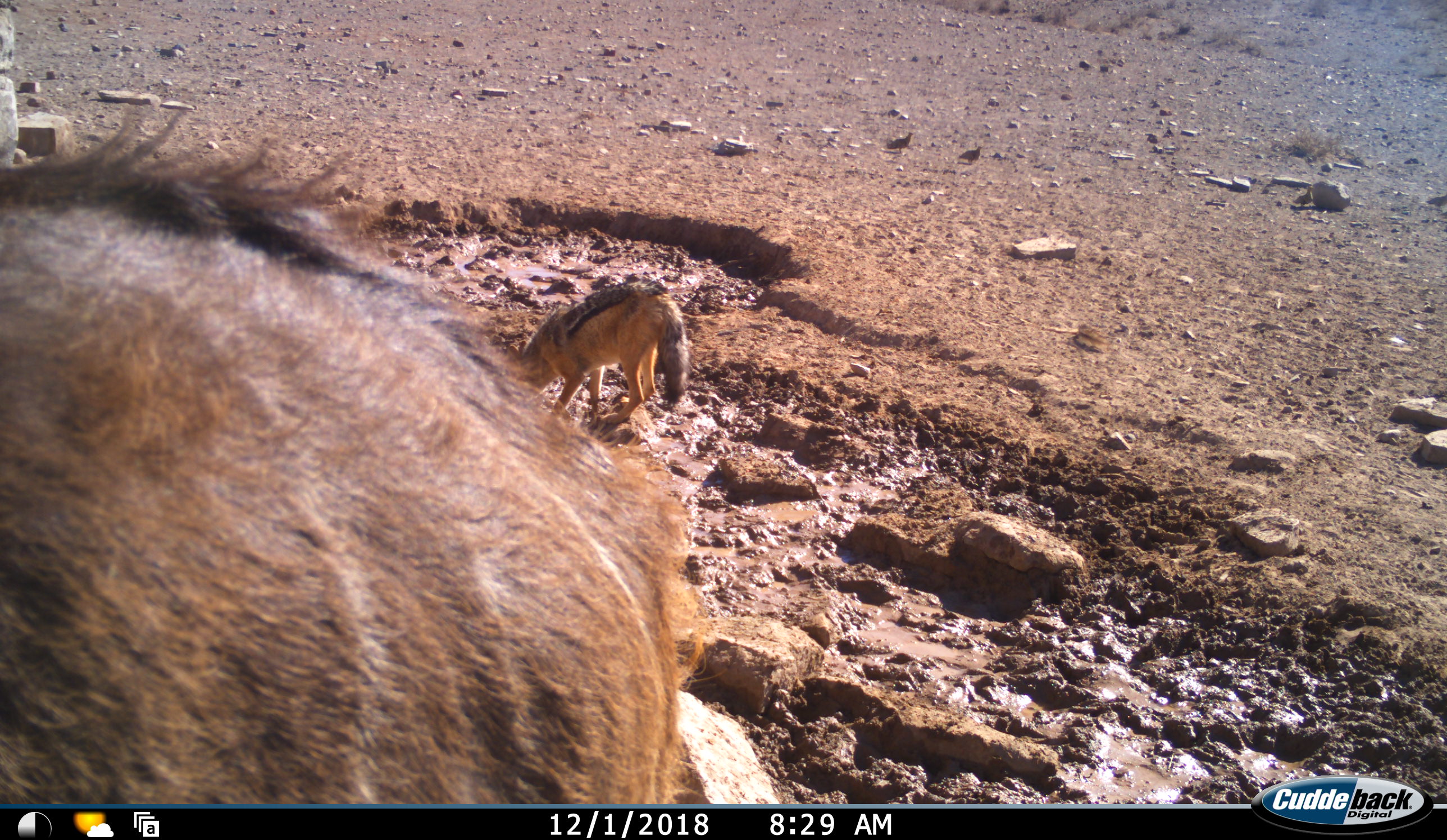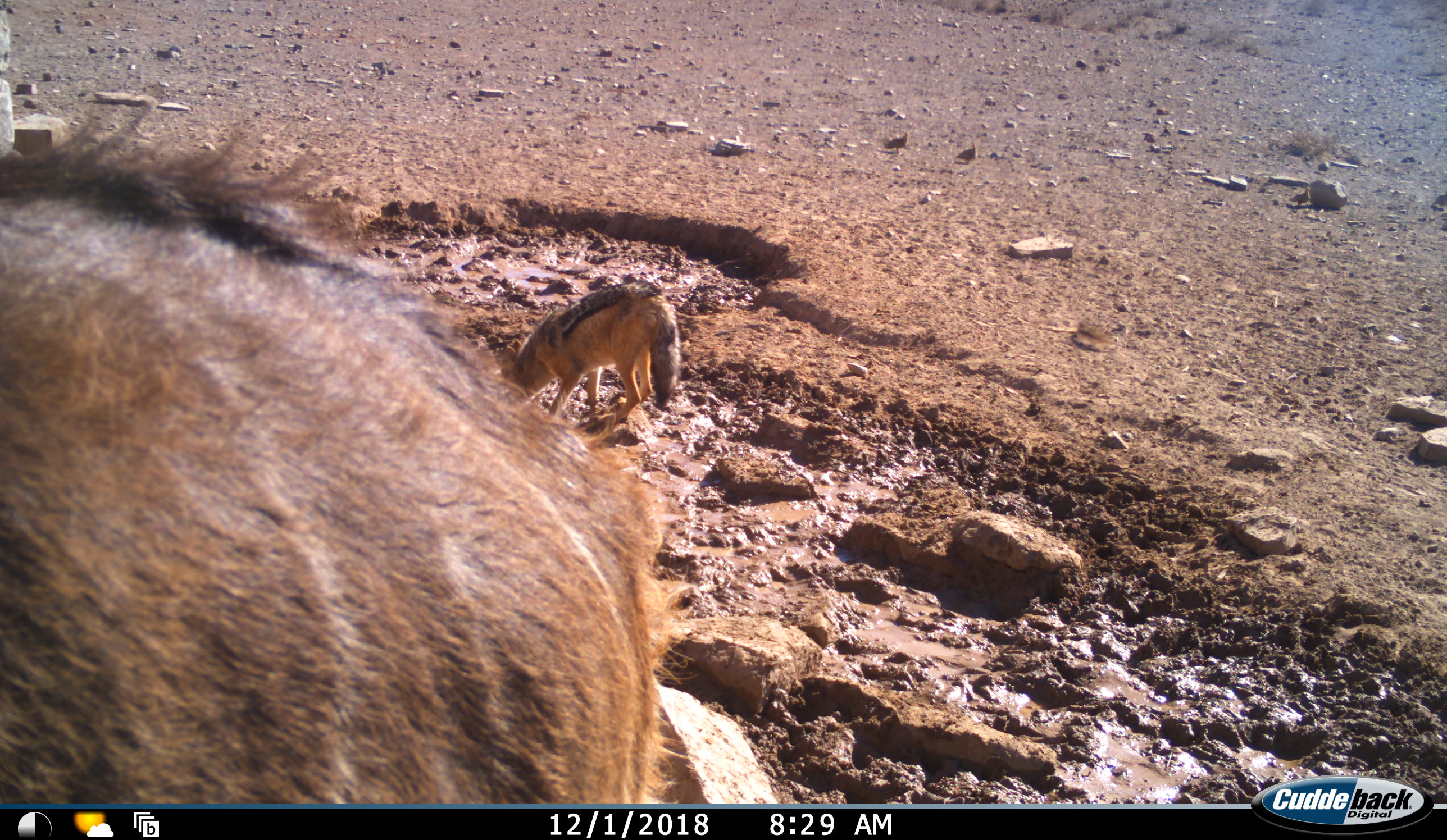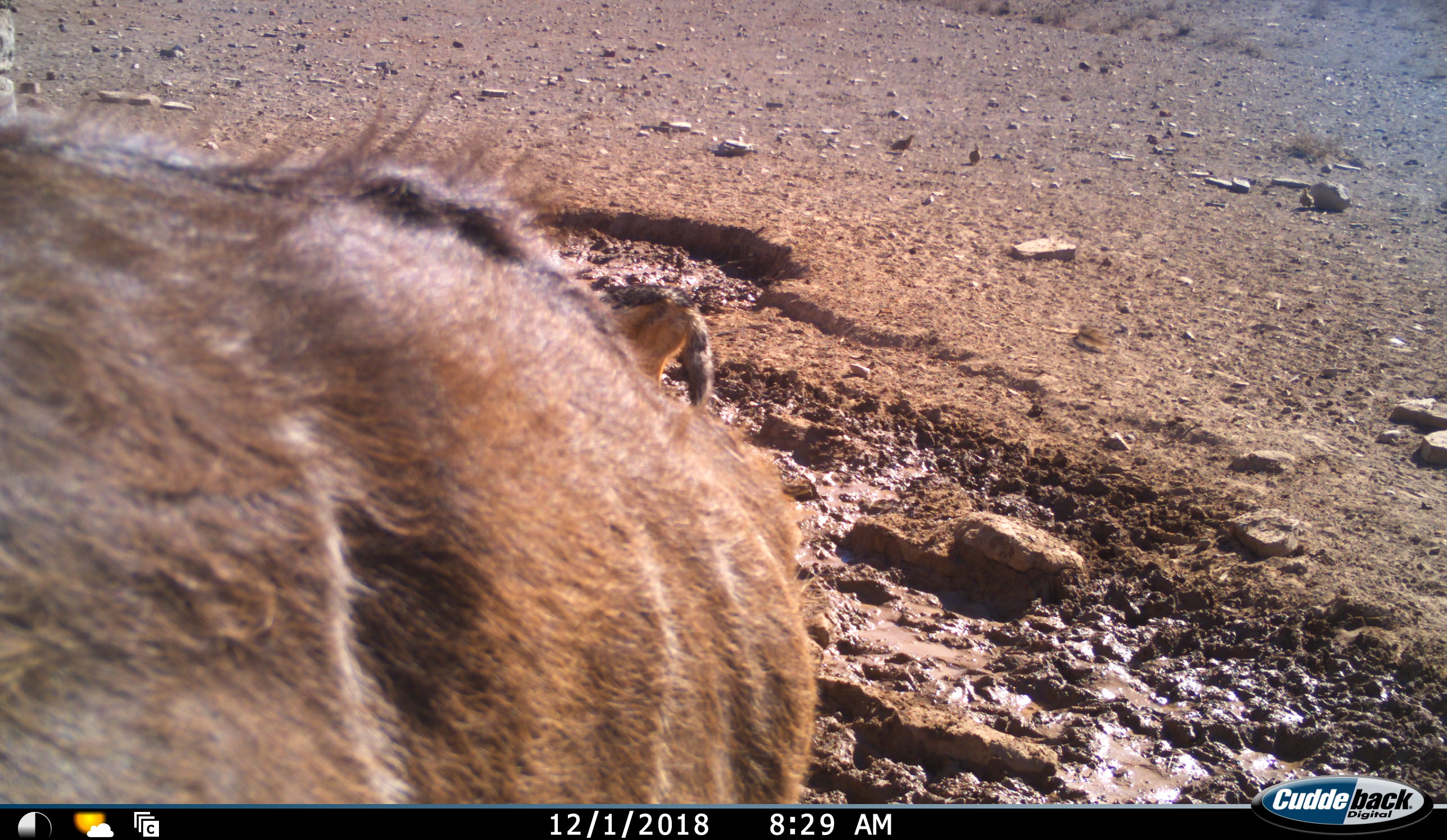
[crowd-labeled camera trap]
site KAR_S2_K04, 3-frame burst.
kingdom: Animalia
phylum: Chordata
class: Mammalia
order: Carnivora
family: Canidae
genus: Lupulella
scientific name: Lupulella mesomelas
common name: black-backed jackal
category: jackalblackbacked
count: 1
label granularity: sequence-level